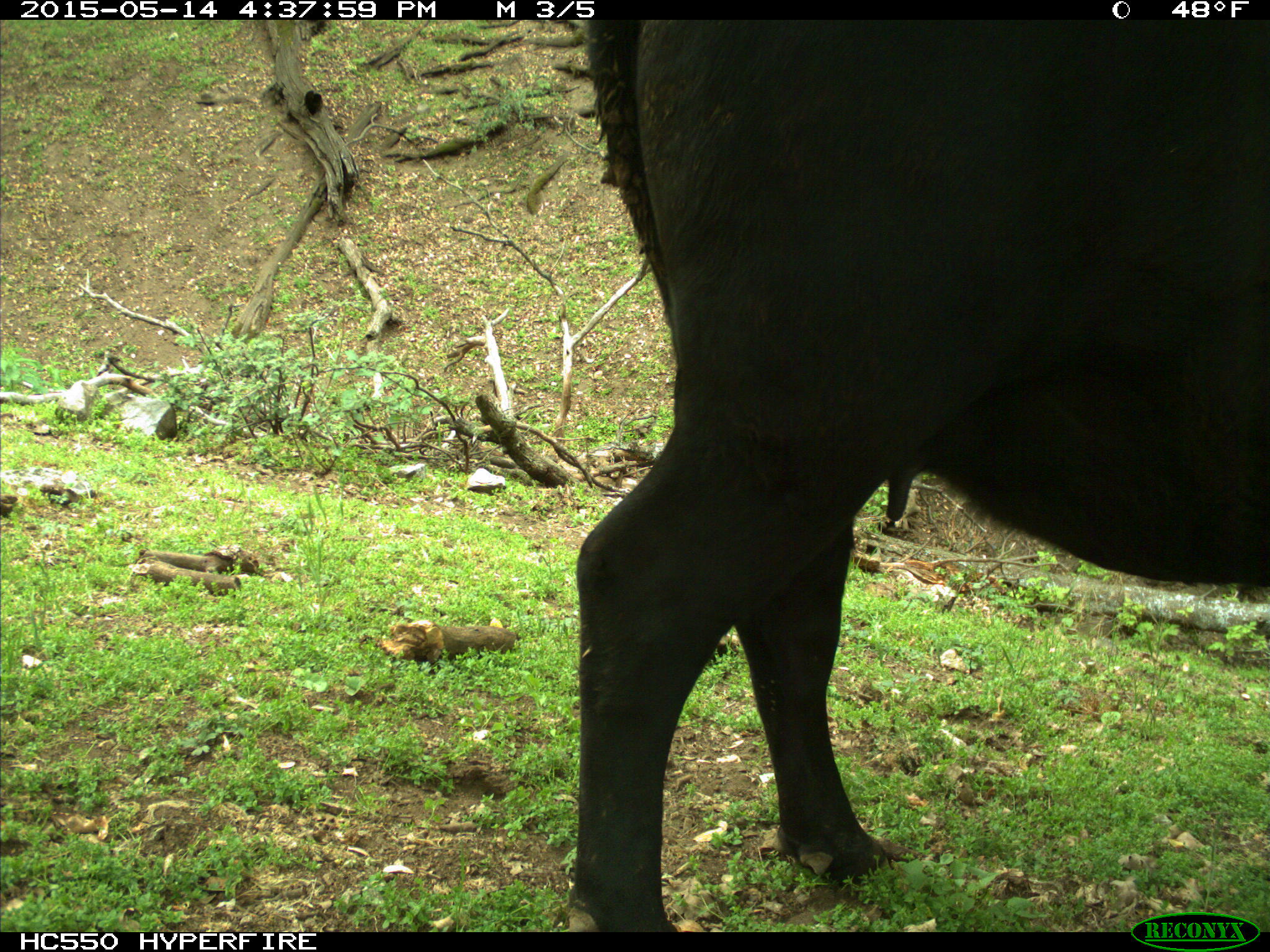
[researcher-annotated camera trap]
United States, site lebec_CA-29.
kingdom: Animalia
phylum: Chordata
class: Mammalia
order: Artiodactyla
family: Bovidae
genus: Bos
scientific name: Bos taurus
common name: domestic cow